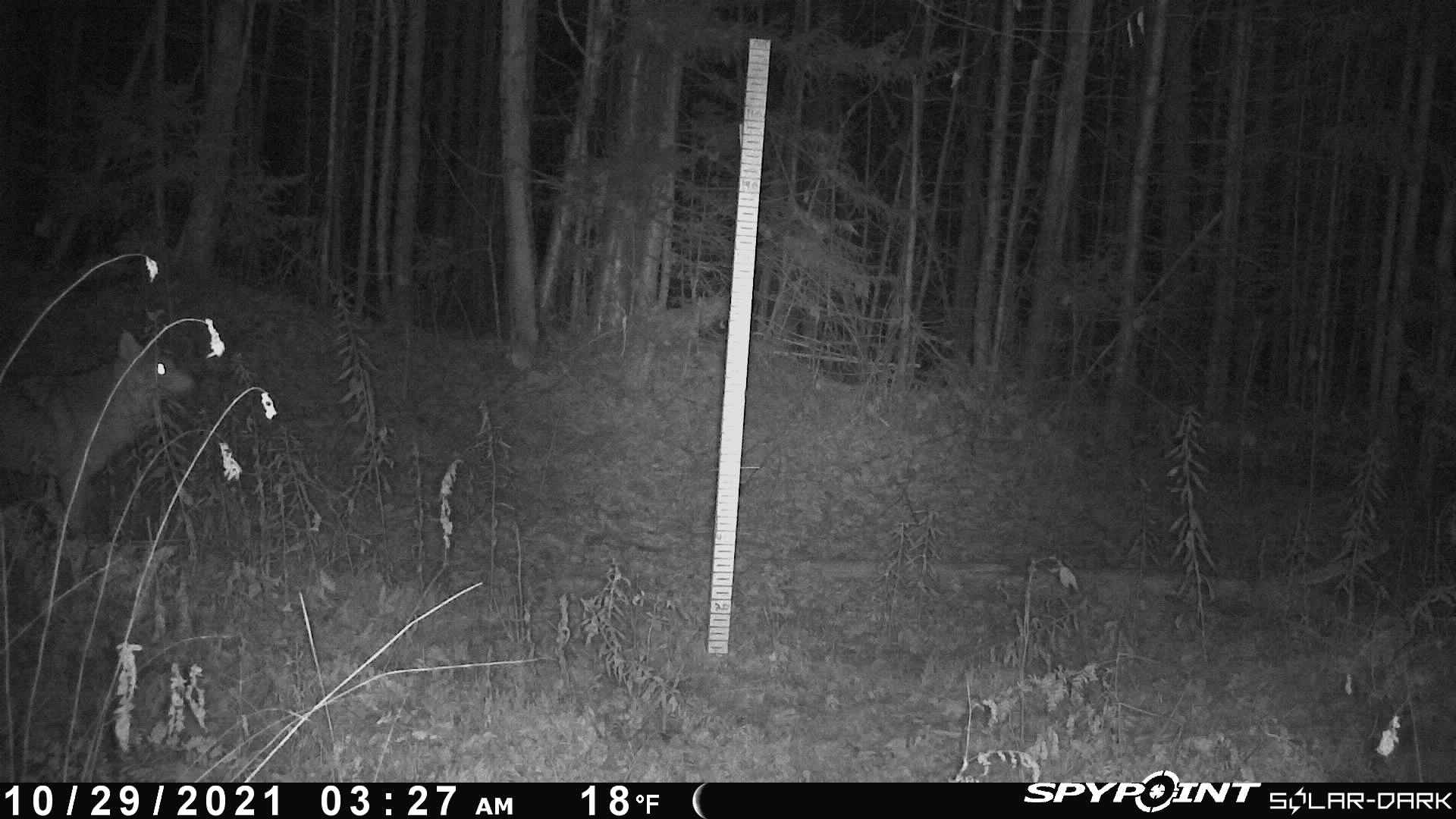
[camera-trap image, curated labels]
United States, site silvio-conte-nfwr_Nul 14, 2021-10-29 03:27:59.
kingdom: Animalia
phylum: Chordata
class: Mammalia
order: Carnivora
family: Canidae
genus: Canis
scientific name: Canis latrans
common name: coyote